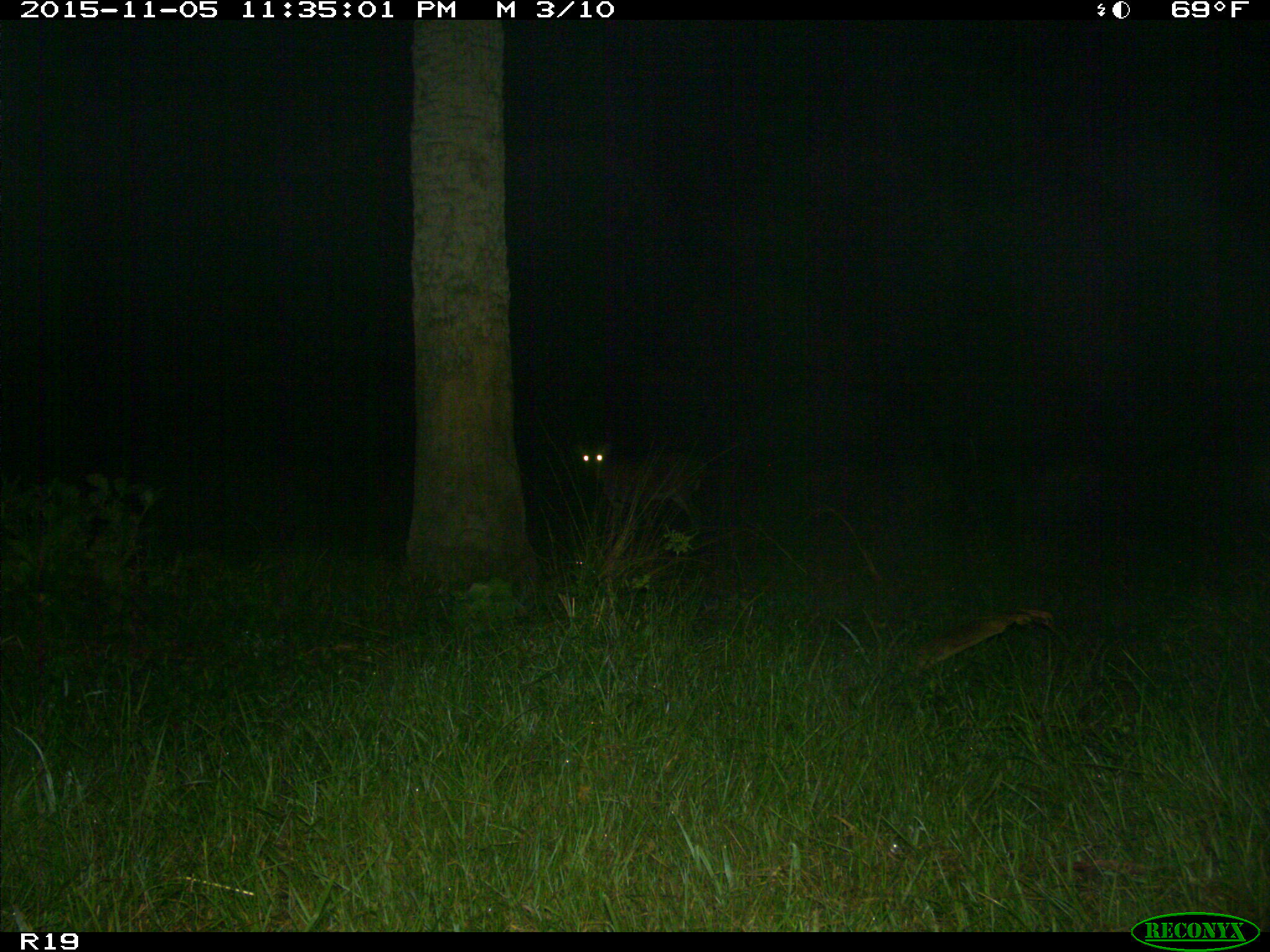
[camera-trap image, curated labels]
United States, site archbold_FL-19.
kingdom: Animalia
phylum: Chordata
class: Mammalia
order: Artiodactyla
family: Cervidae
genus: Odocoileus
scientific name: Odocoileus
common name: deer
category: unidentified deer